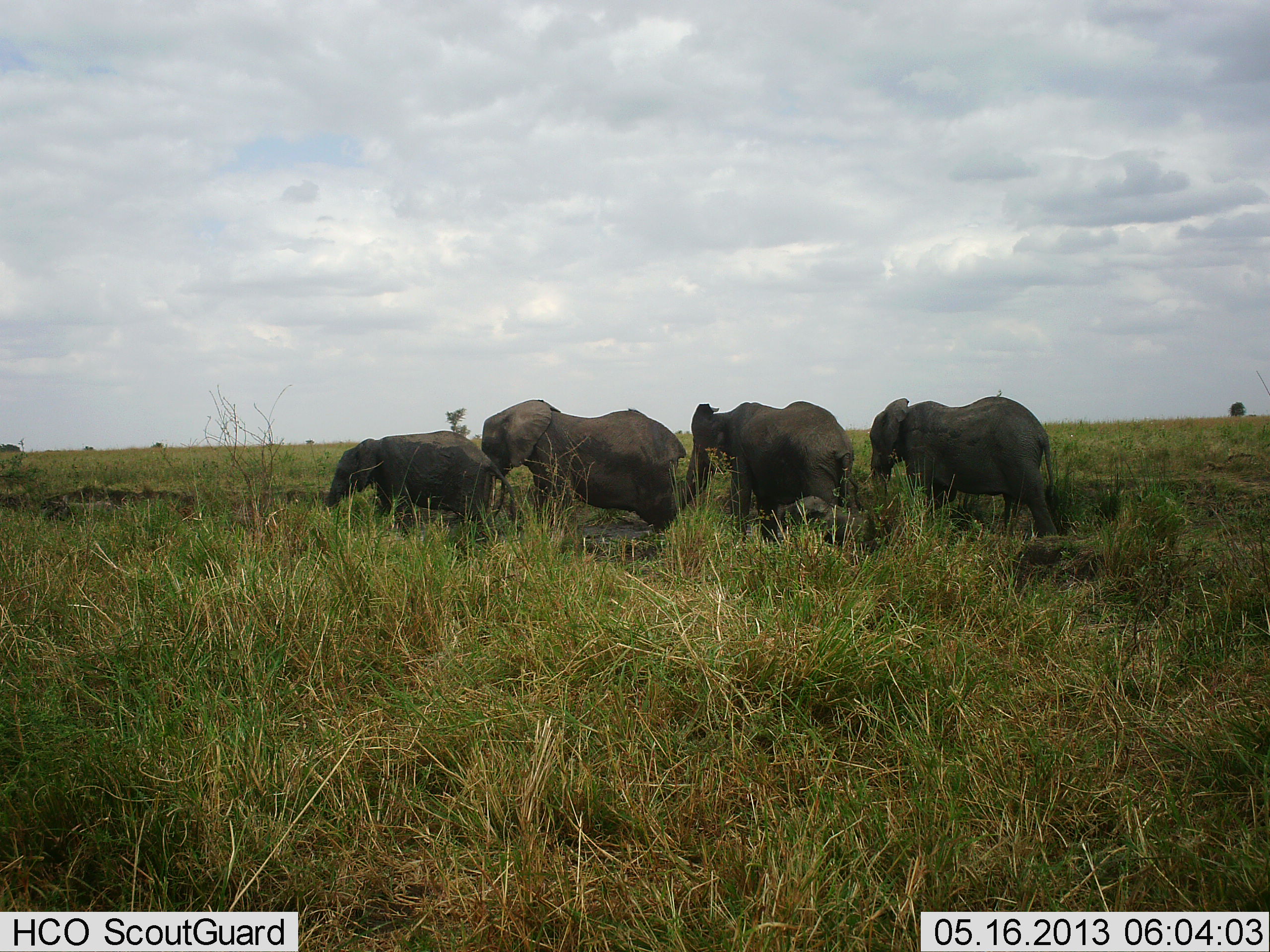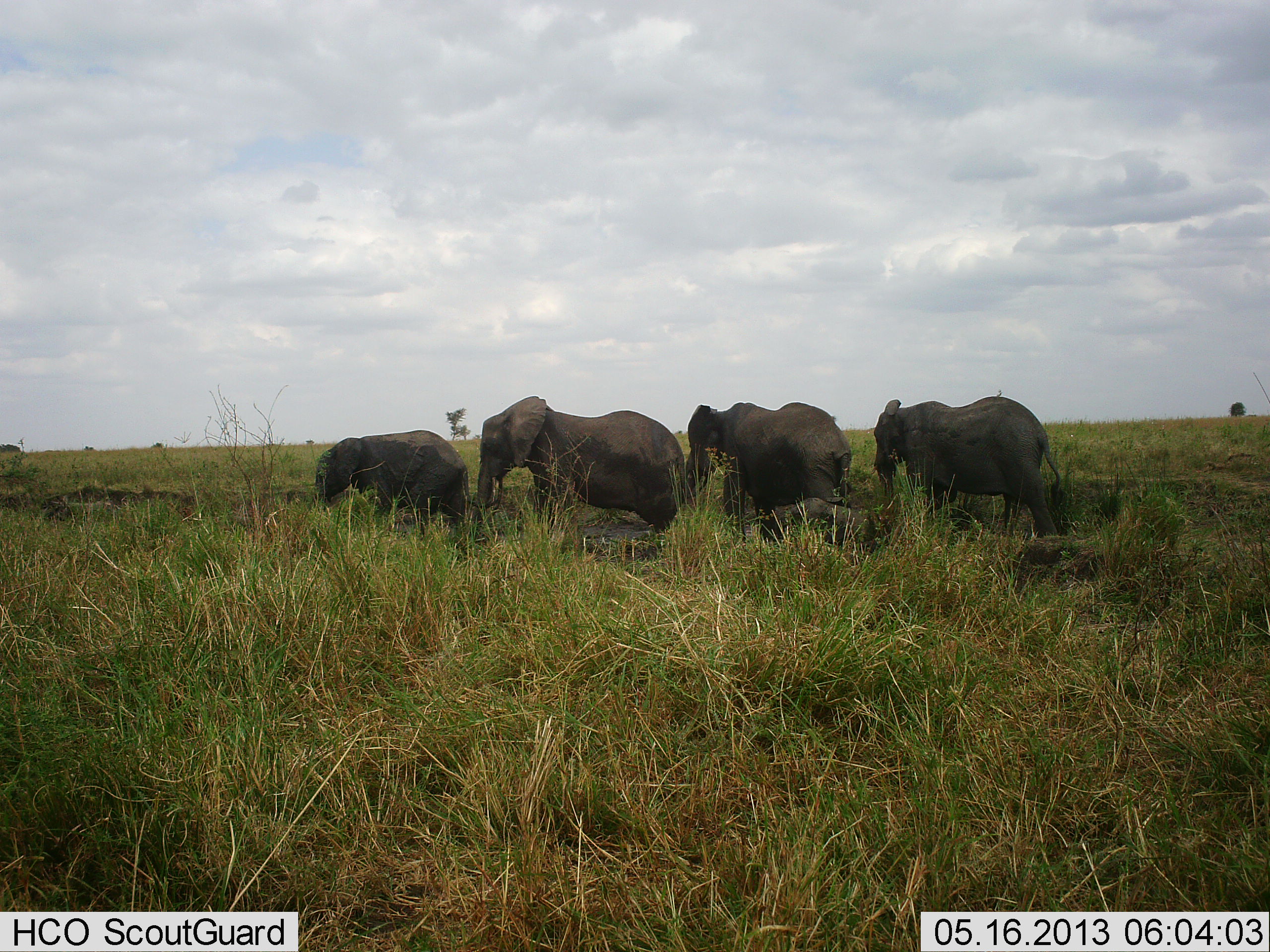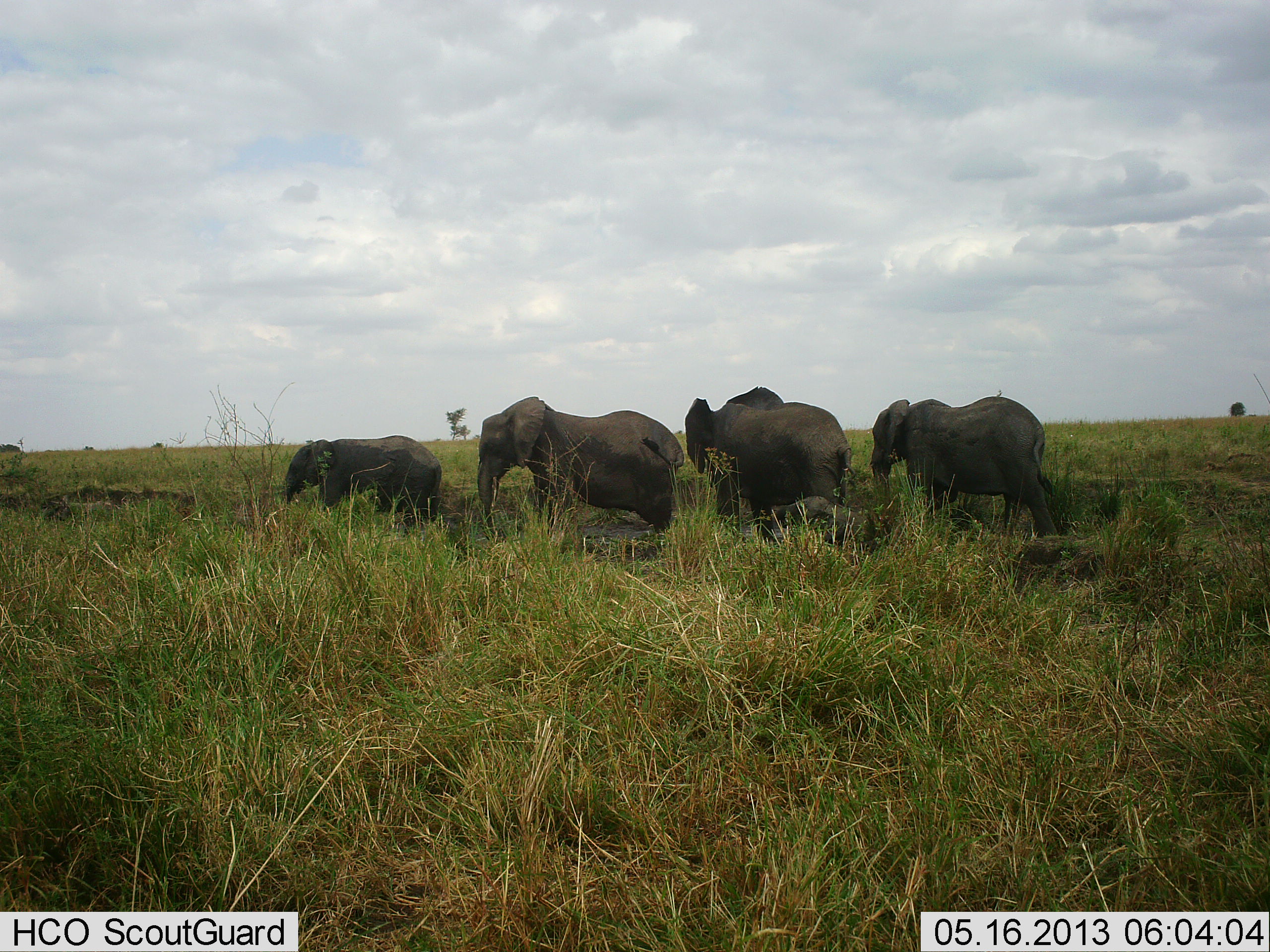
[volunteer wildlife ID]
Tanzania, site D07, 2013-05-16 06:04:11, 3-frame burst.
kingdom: Animalia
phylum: Chordata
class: Mammalia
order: Proboscidea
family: Elephantidae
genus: Loxodonta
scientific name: Loxodonta africana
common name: african bush elephant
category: elephant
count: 4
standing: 49%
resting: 15%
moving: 36%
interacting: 8%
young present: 31%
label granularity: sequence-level